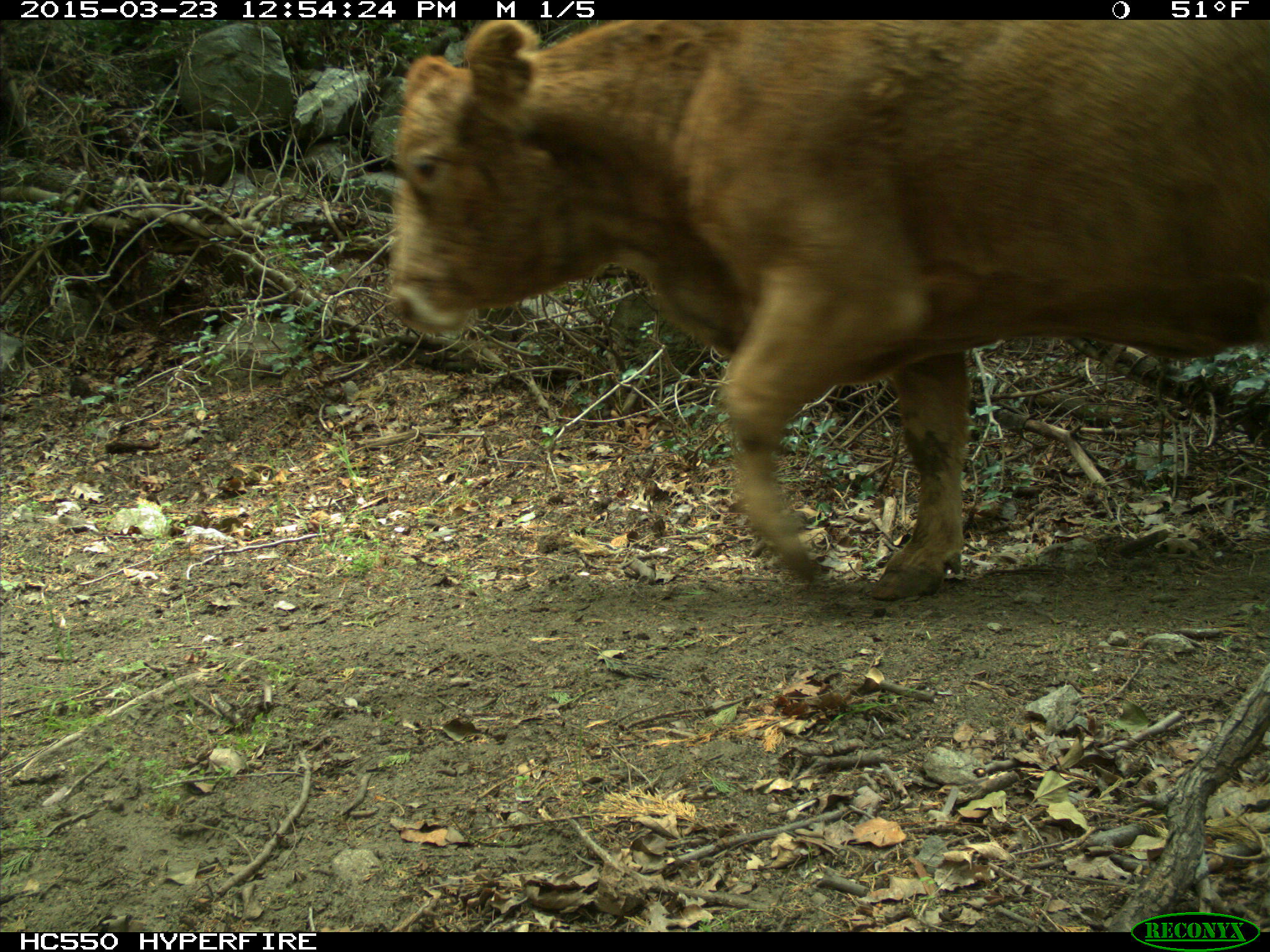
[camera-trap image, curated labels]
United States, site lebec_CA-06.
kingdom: Animalia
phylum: Chordata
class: Mammalia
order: Artiodactyla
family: Bovidae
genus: Bos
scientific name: Bos taurus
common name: domestic cow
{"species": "Bos taurus (domestic cow)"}